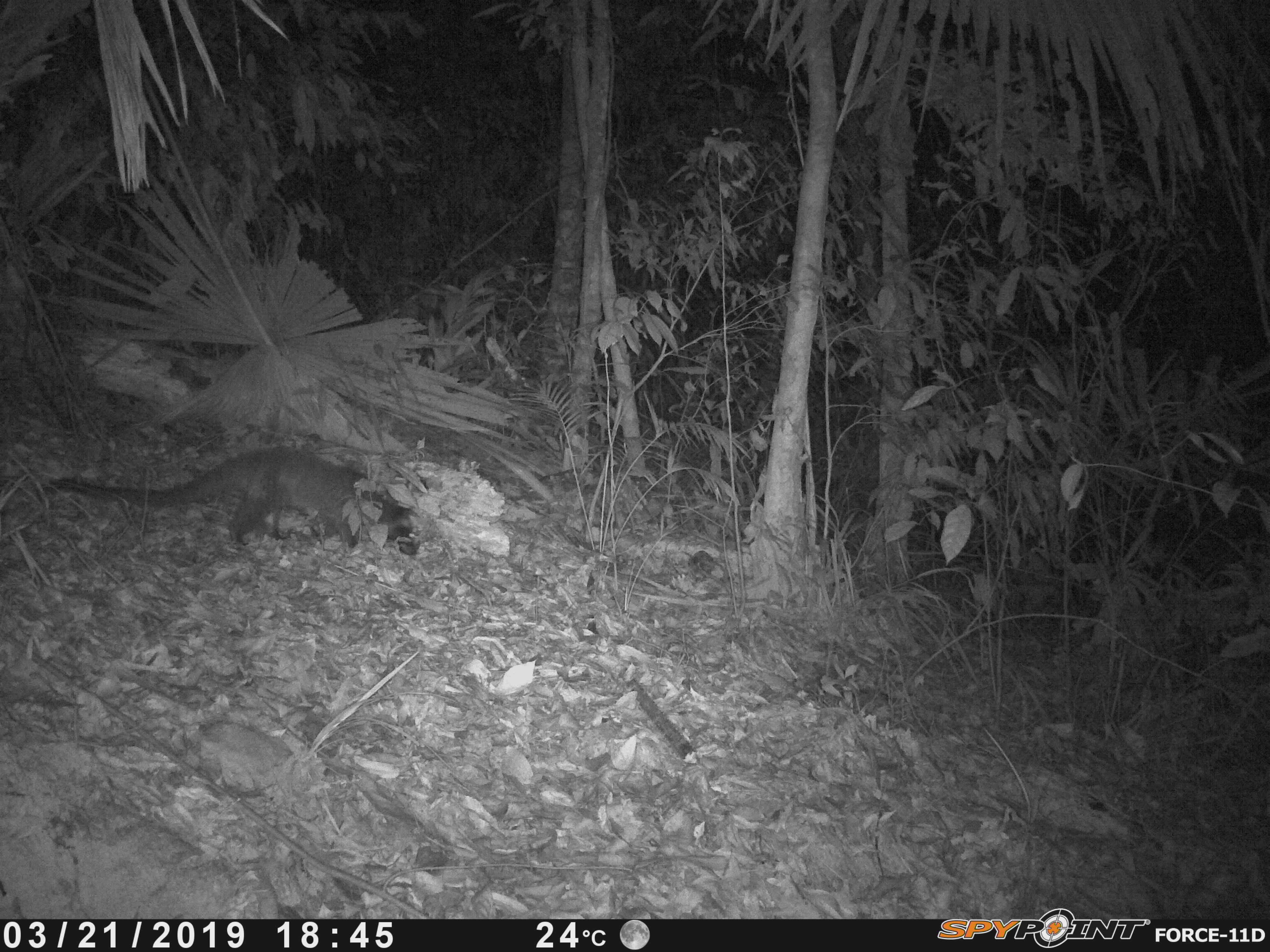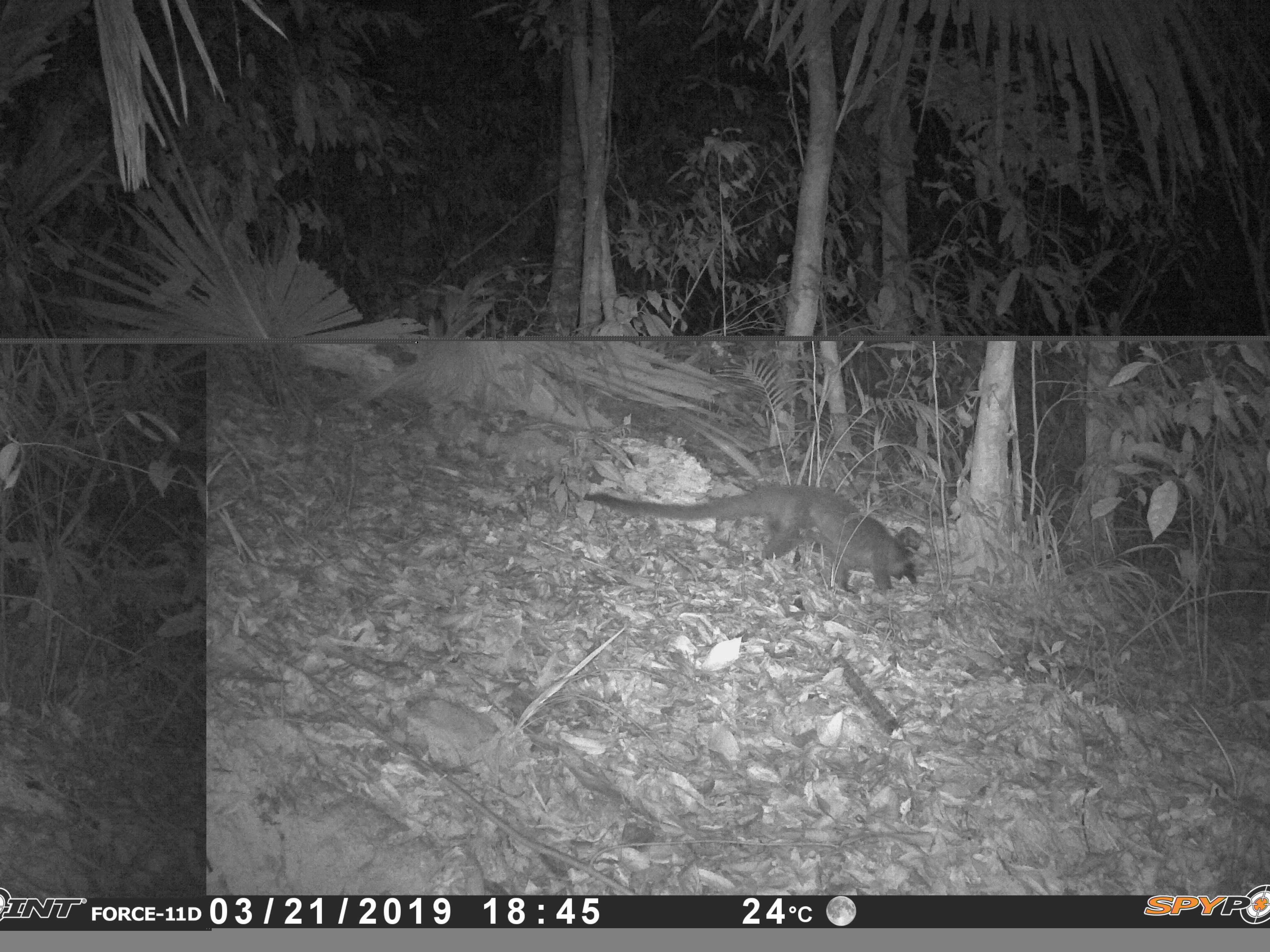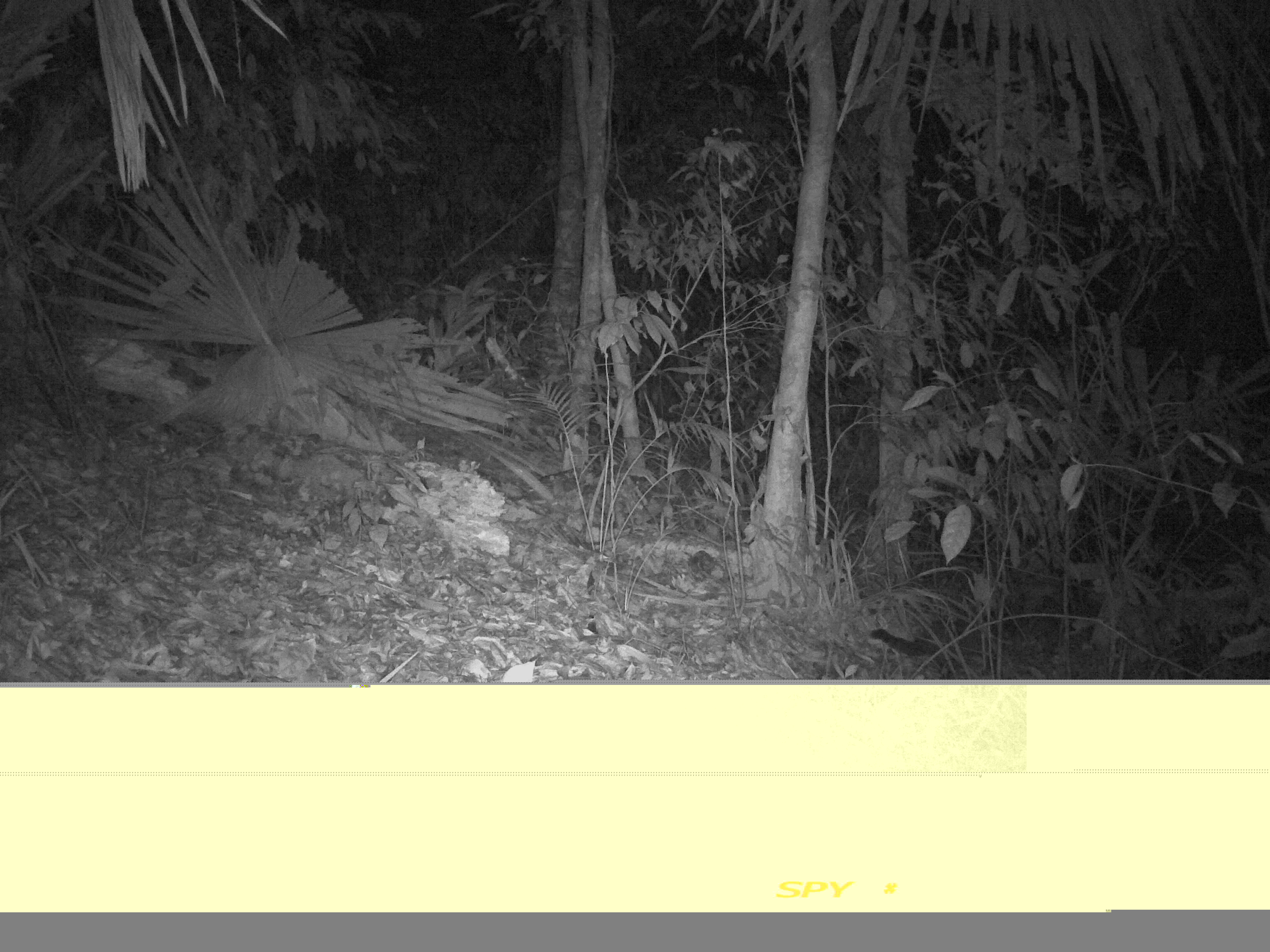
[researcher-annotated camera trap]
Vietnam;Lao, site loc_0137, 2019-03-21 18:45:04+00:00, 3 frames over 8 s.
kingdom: Animalia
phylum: Chordata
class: Mammalia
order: Carnivora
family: Viverridae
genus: Paguma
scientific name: Paguma larvata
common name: masked palm civet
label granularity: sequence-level